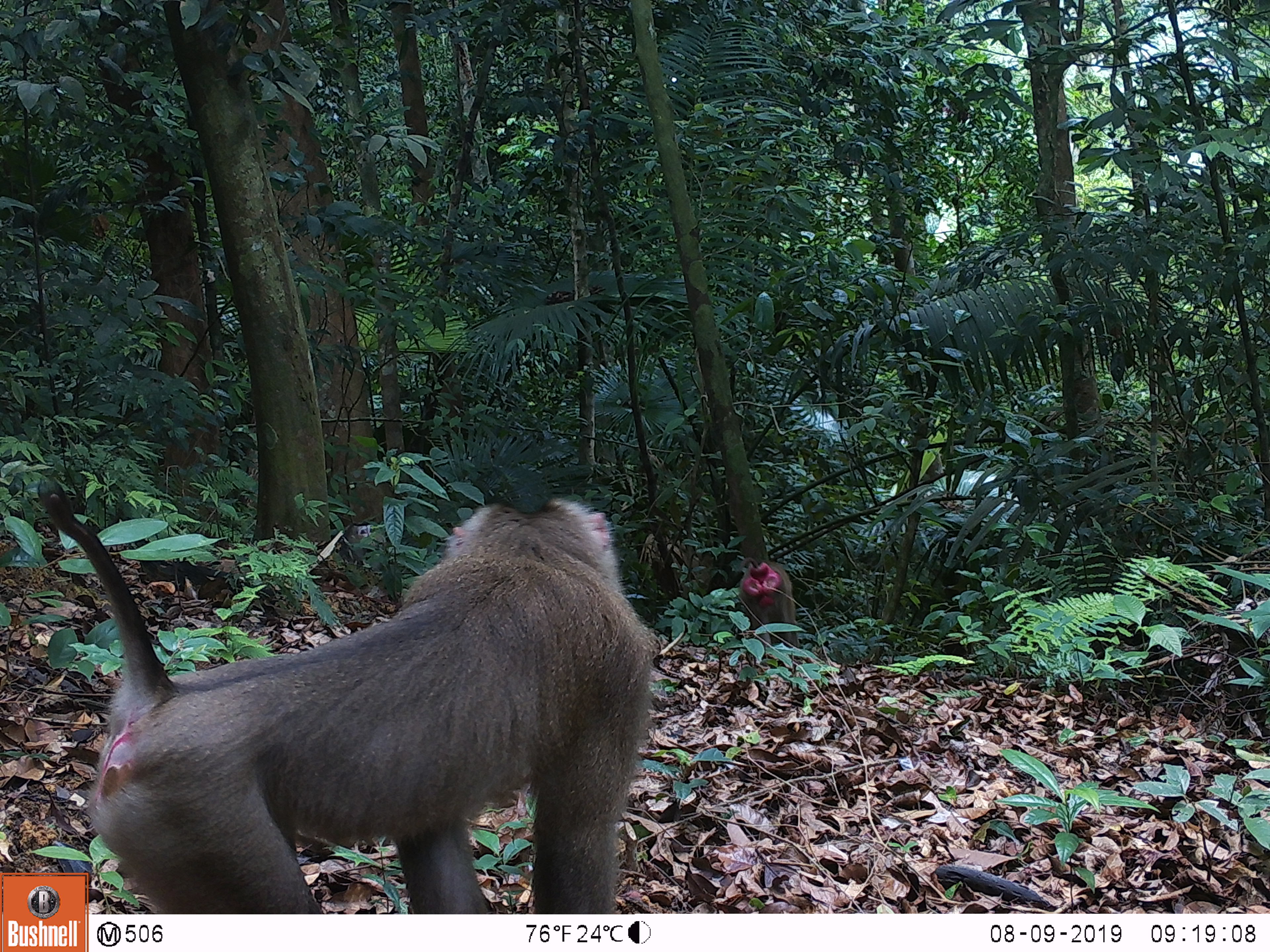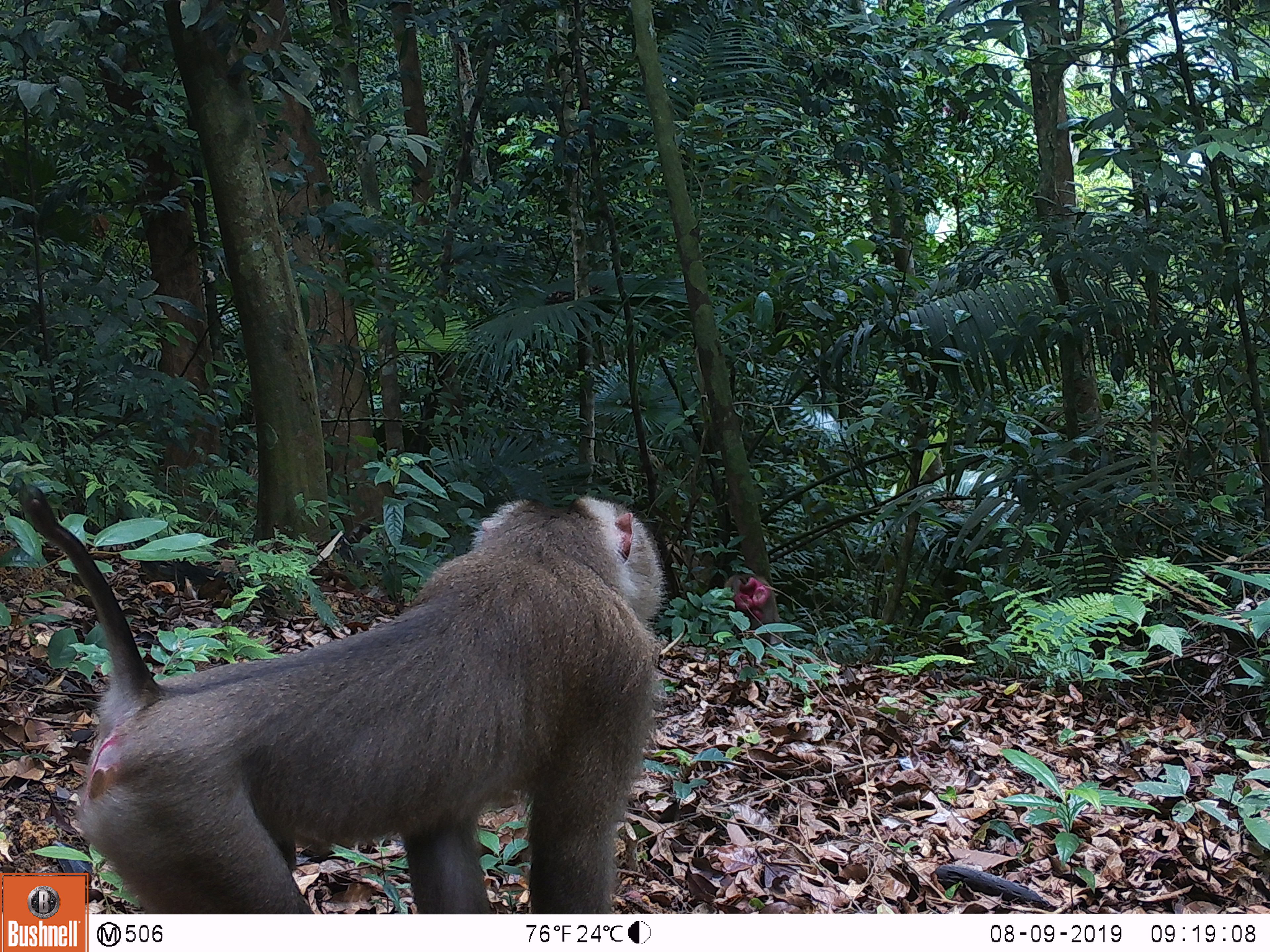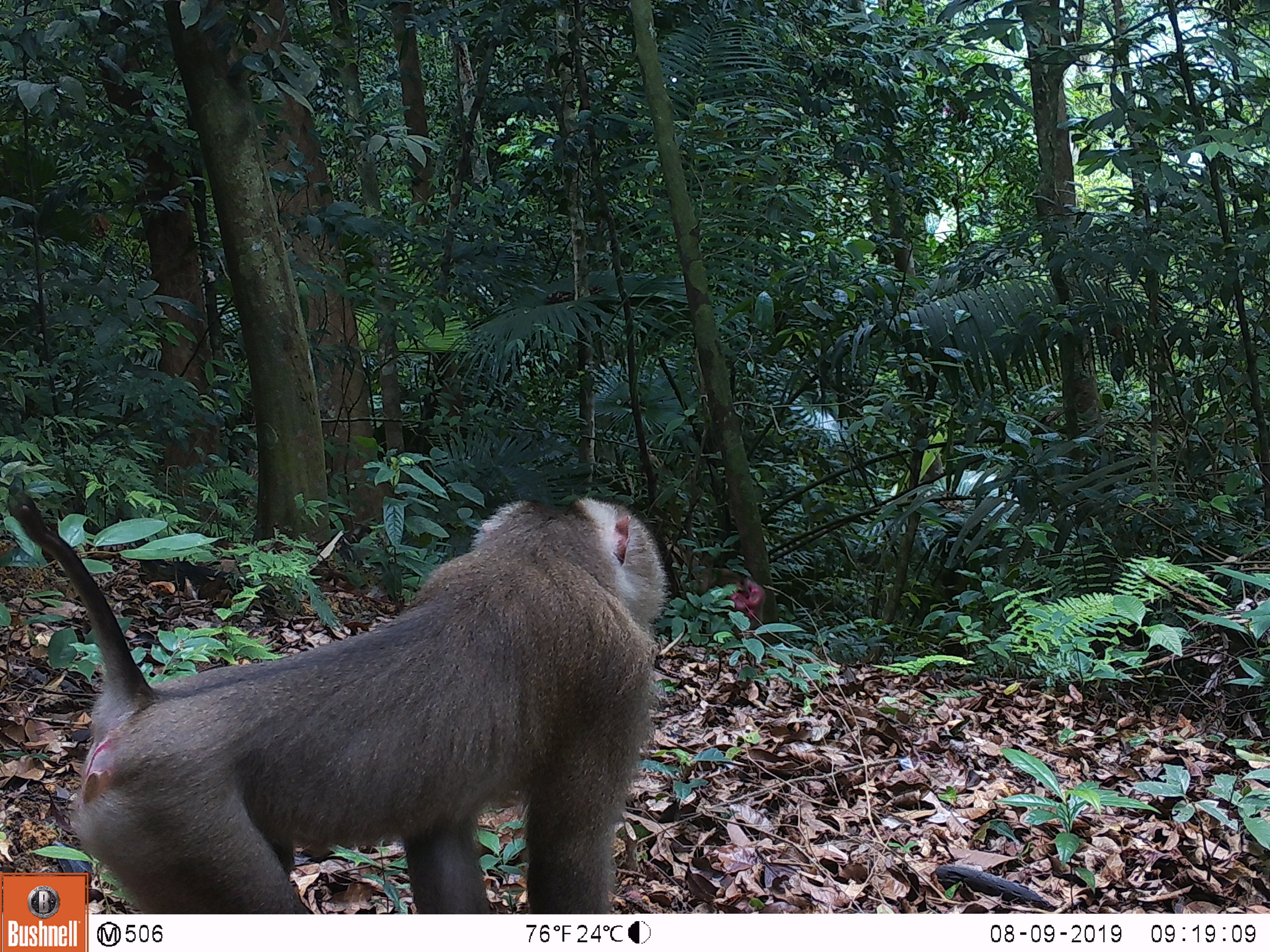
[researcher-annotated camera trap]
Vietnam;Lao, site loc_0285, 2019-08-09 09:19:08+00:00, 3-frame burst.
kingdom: Animalia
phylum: Chordata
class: Mammalia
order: Primates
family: Cercopithecidae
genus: Macaca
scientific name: Macaca nemestrina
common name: pig-tailed macaque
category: pig tailed macaque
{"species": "pig tailed macaque (pig-tailed macaque) (Macaca nemestrina)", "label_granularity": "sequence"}